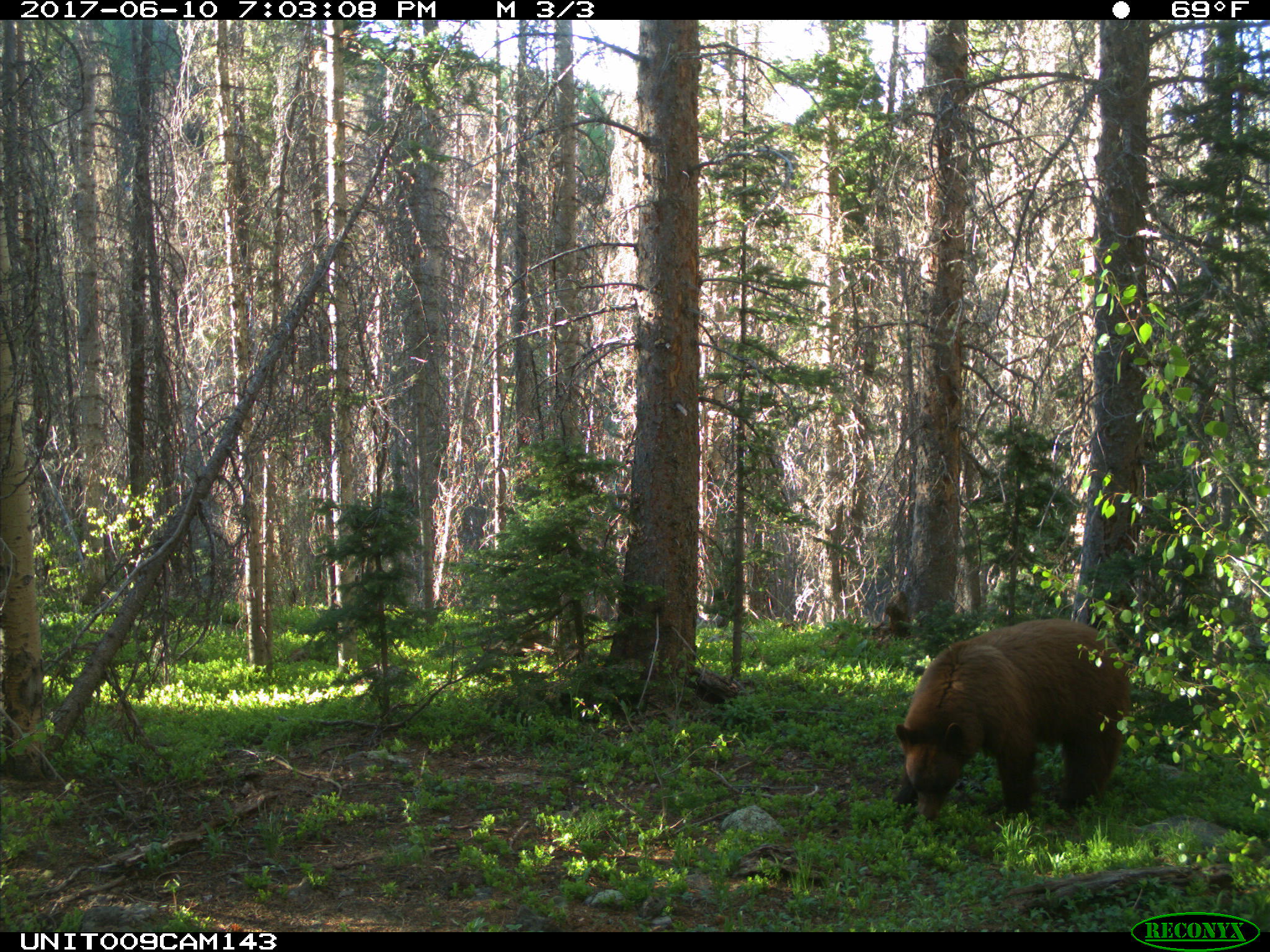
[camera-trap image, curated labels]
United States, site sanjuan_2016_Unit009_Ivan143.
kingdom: Animalia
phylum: Chordata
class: Mammalia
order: Carnivora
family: Ursidae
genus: Ursus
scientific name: Ursus americanus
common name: american black bear